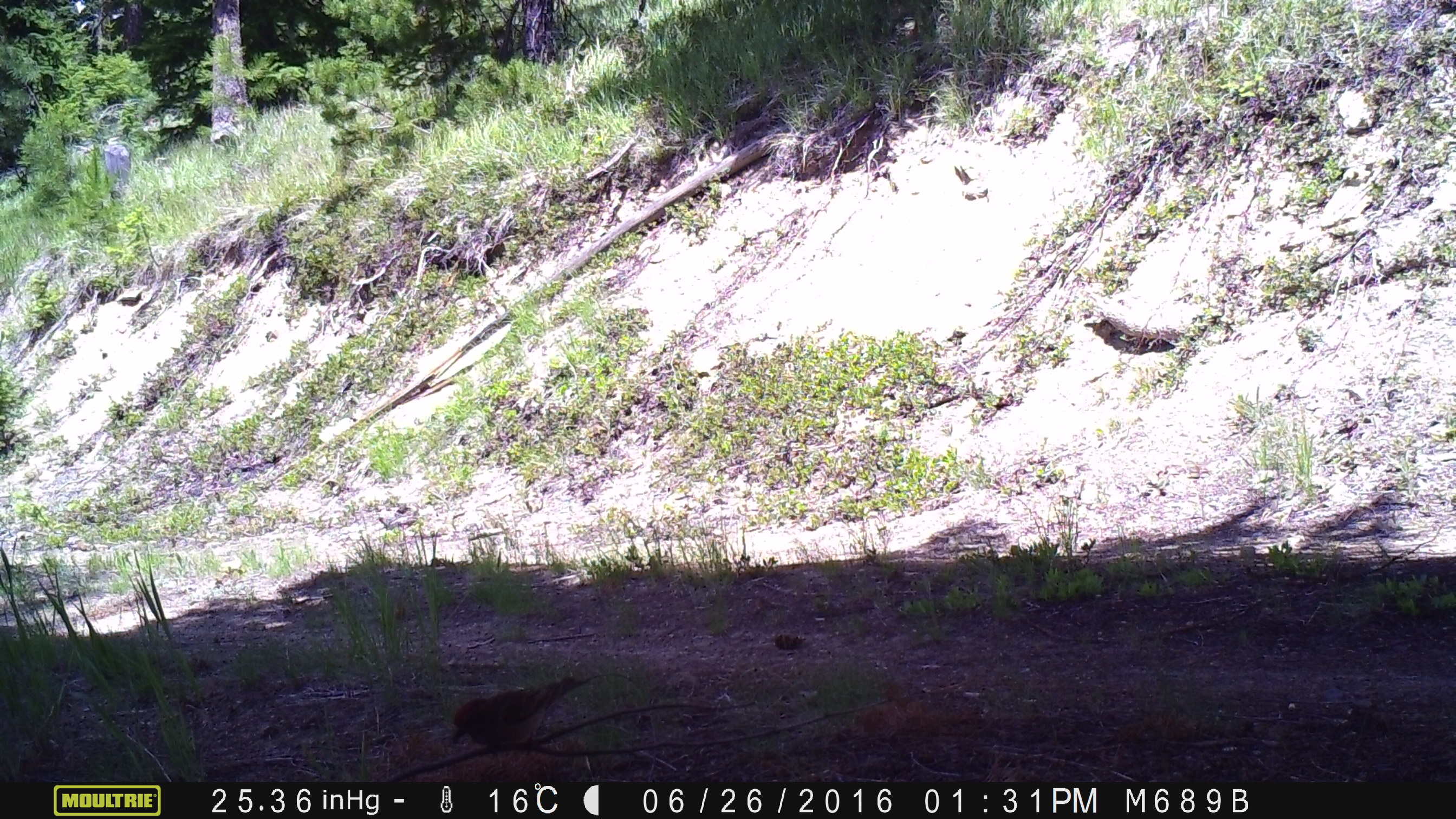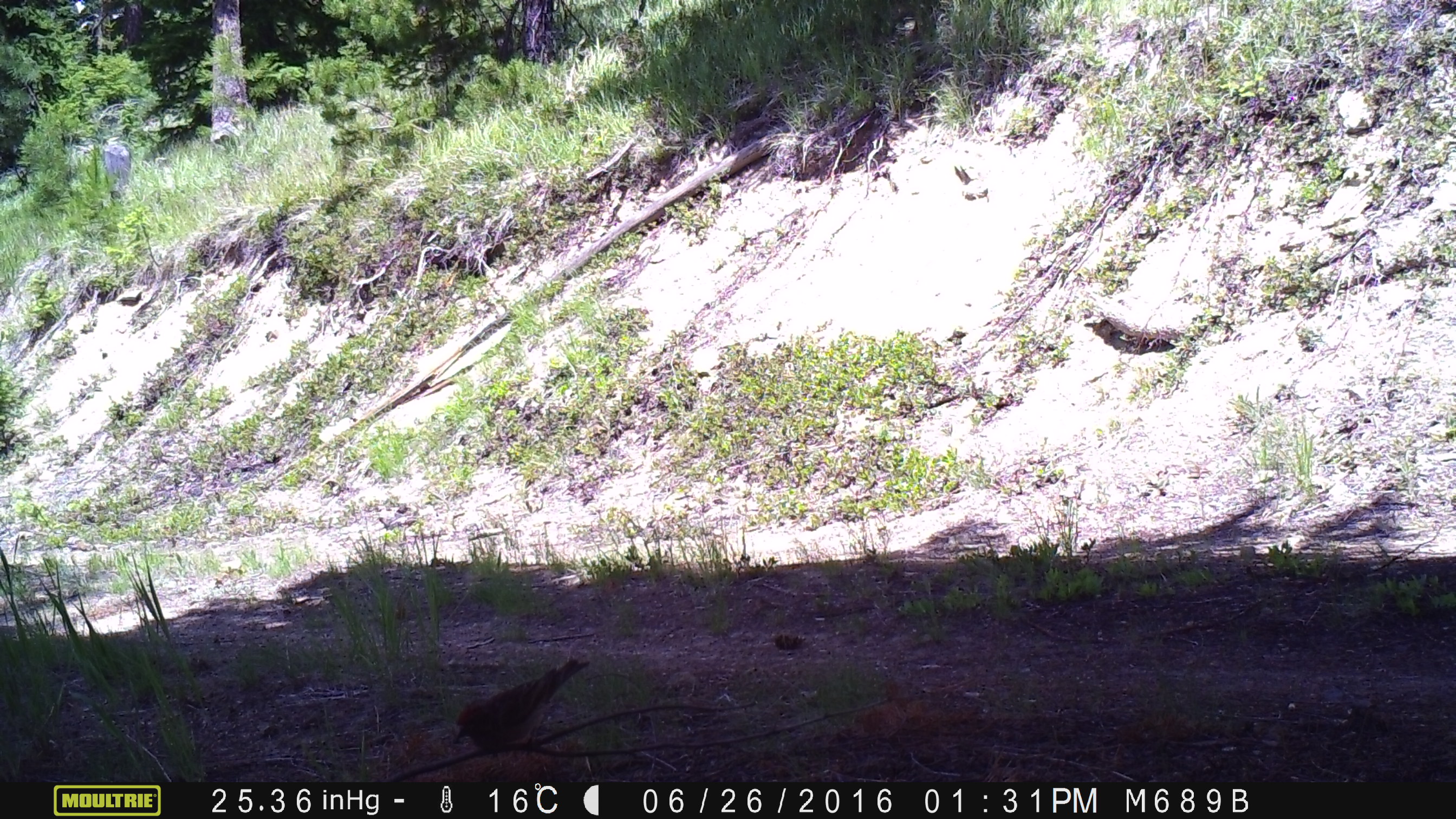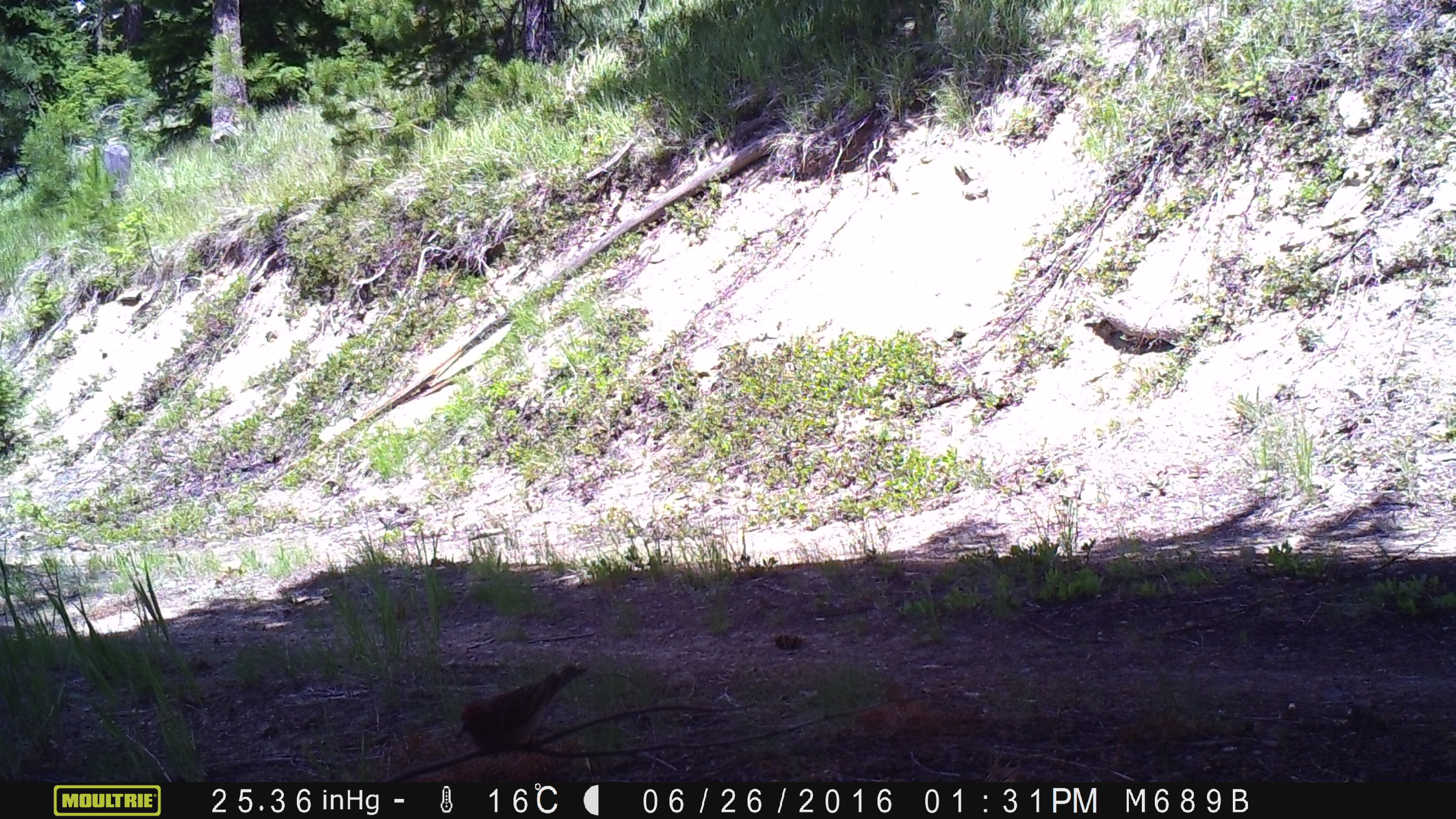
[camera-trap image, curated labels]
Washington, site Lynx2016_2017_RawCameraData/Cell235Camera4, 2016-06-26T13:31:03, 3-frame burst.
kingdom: Animalia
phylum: Chordata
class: Aves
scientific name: Aves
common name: birds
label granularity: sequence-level